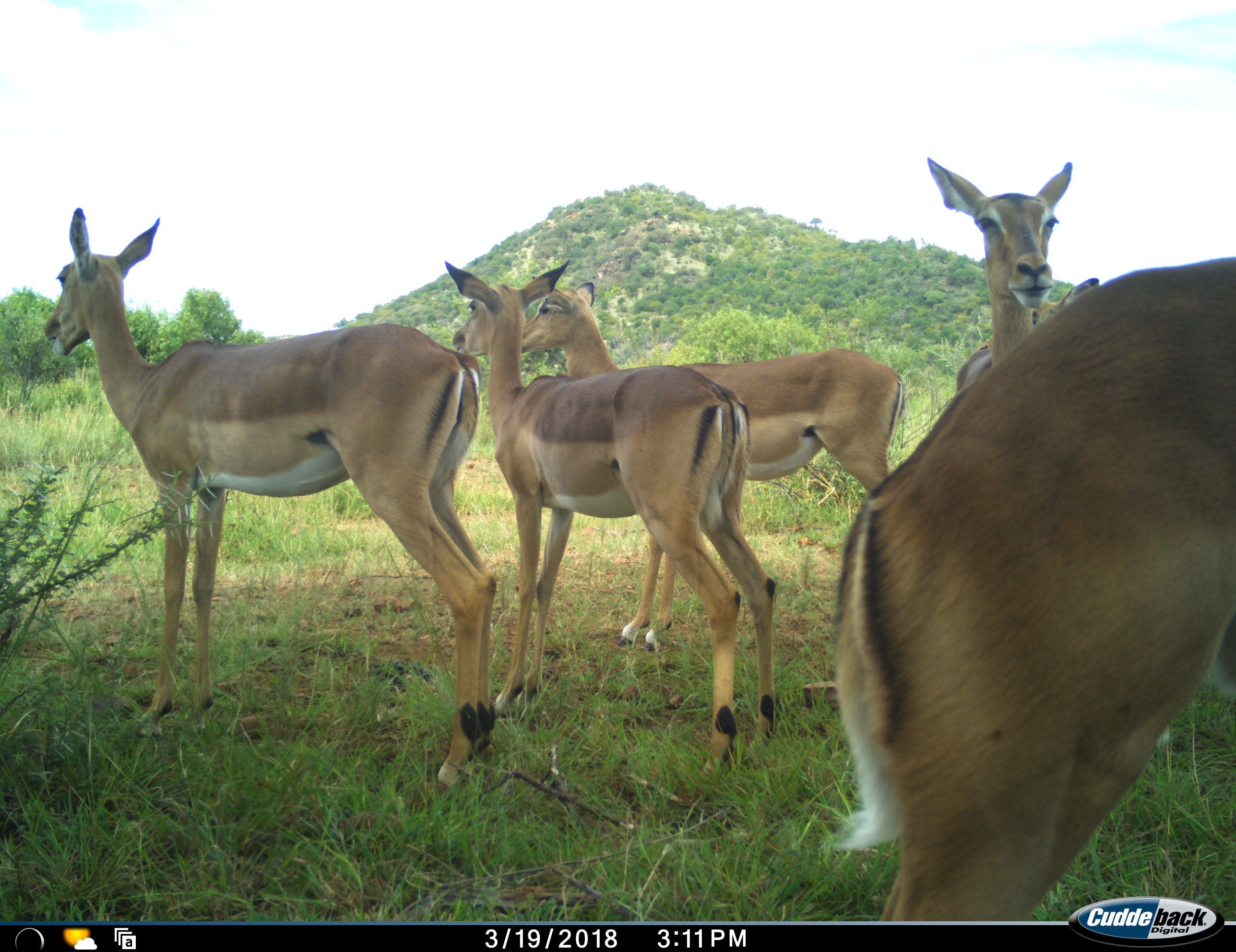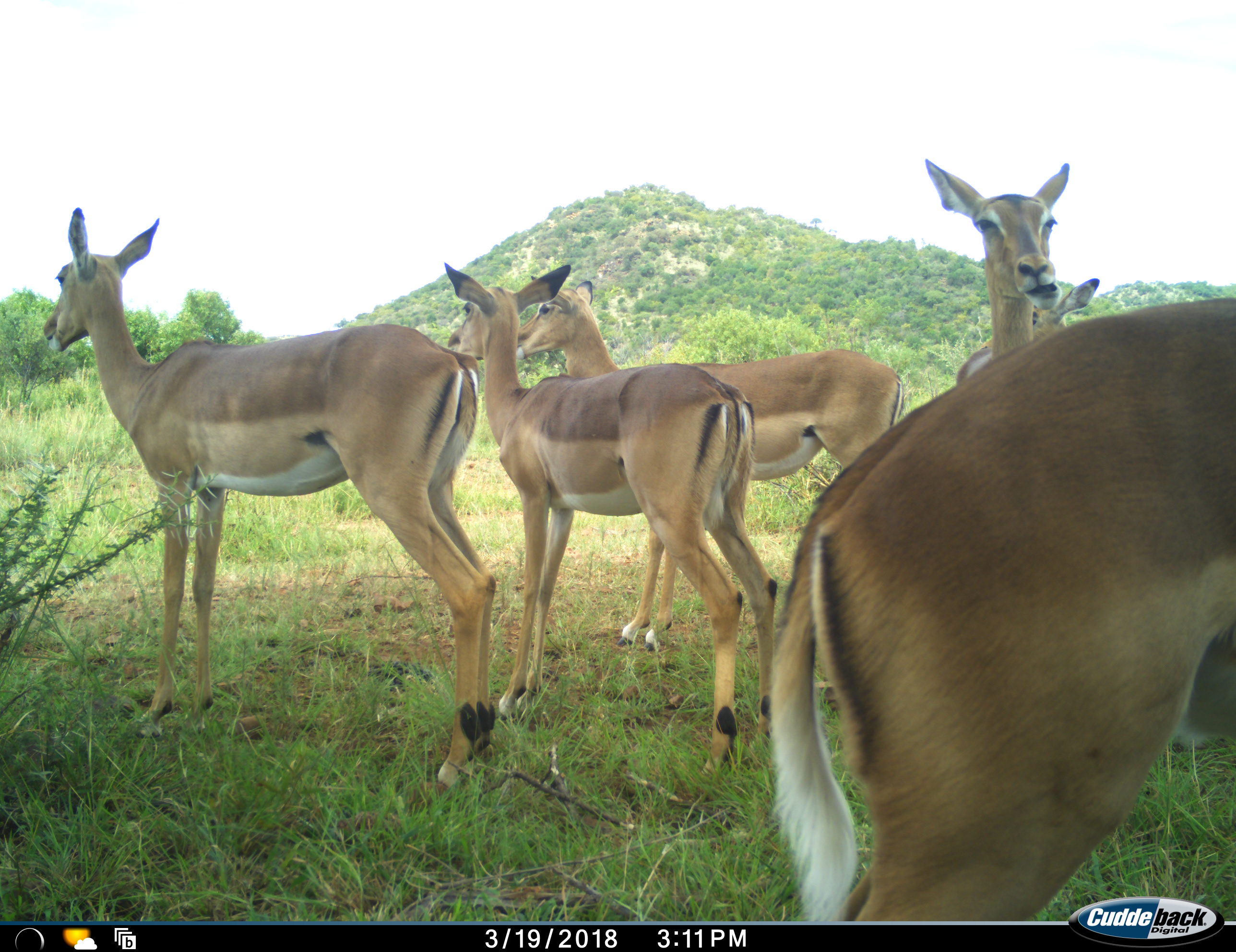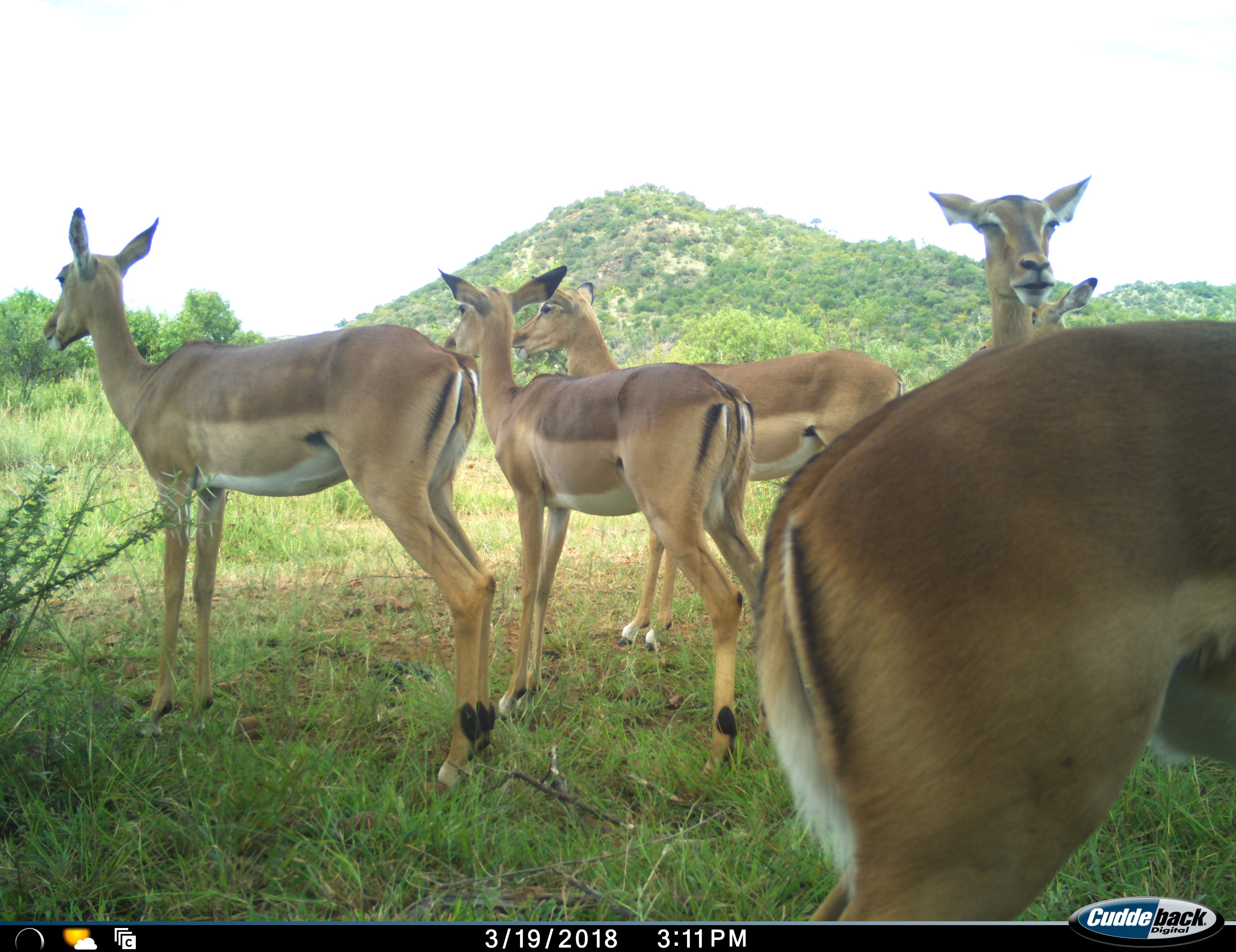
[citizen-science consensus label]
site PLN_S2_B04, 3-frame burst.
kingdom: Animalia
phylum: Chordata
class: Mammalia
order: Artiodactyla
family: Bovidae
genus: Aepyceros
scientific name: Aepyceros melampus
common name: impala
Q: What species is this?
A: Impala (Aepyceros melampus).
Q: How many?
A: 6.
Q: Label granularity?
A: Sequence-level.